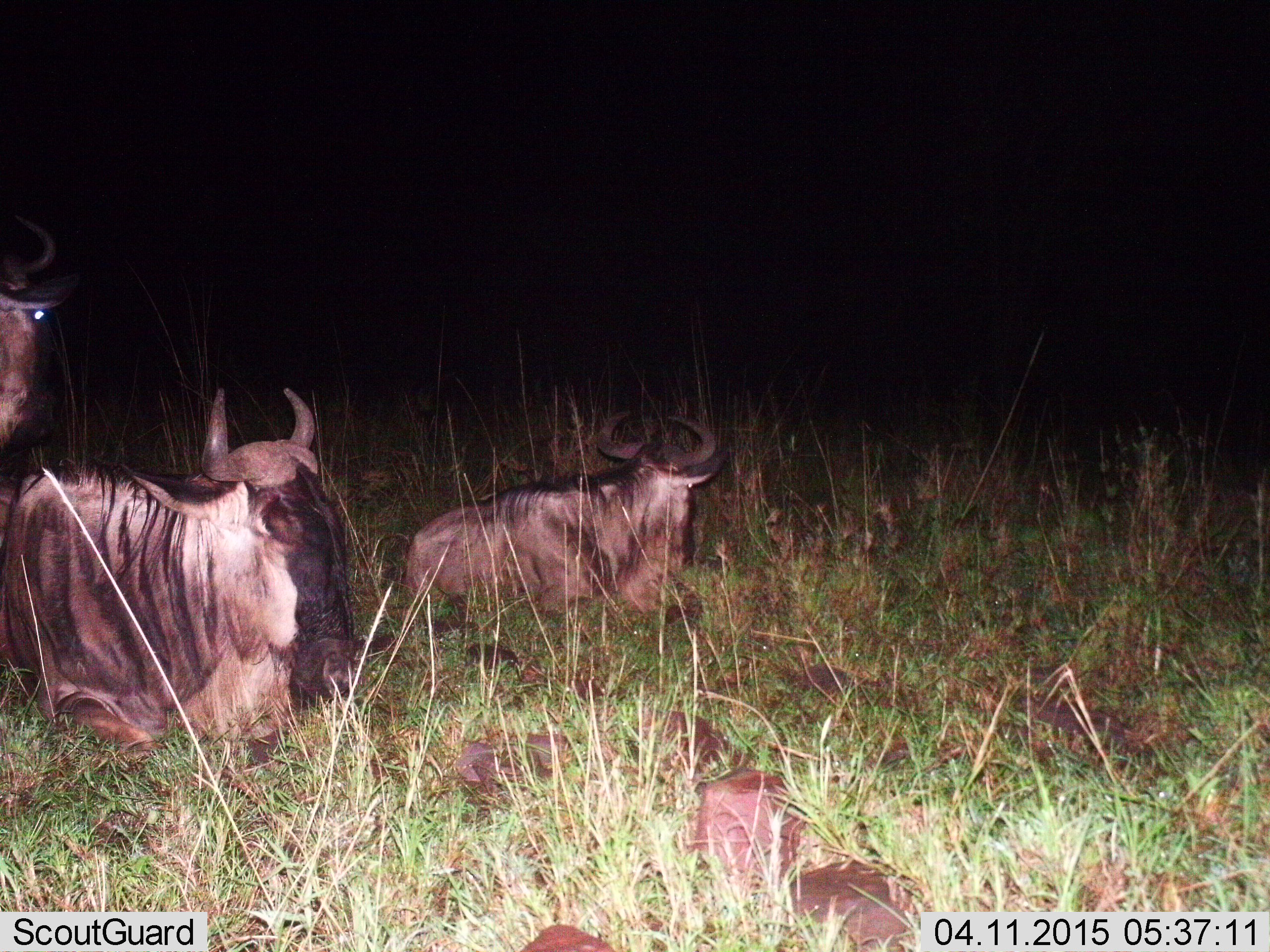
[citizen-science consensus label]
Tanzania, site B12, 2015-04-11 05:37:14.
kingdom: Animalia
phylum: Chordata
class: Mammalia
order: Artiodactyla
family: Bovidae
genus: Connochaetes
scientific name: Connochaetes taurinus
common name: blue wildebeest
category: wildebeest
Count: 3.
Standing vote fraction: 50%.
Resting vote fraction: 100%.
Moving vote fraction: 0%.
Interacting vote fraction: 0%.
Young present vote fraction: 0%.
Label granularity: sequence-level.